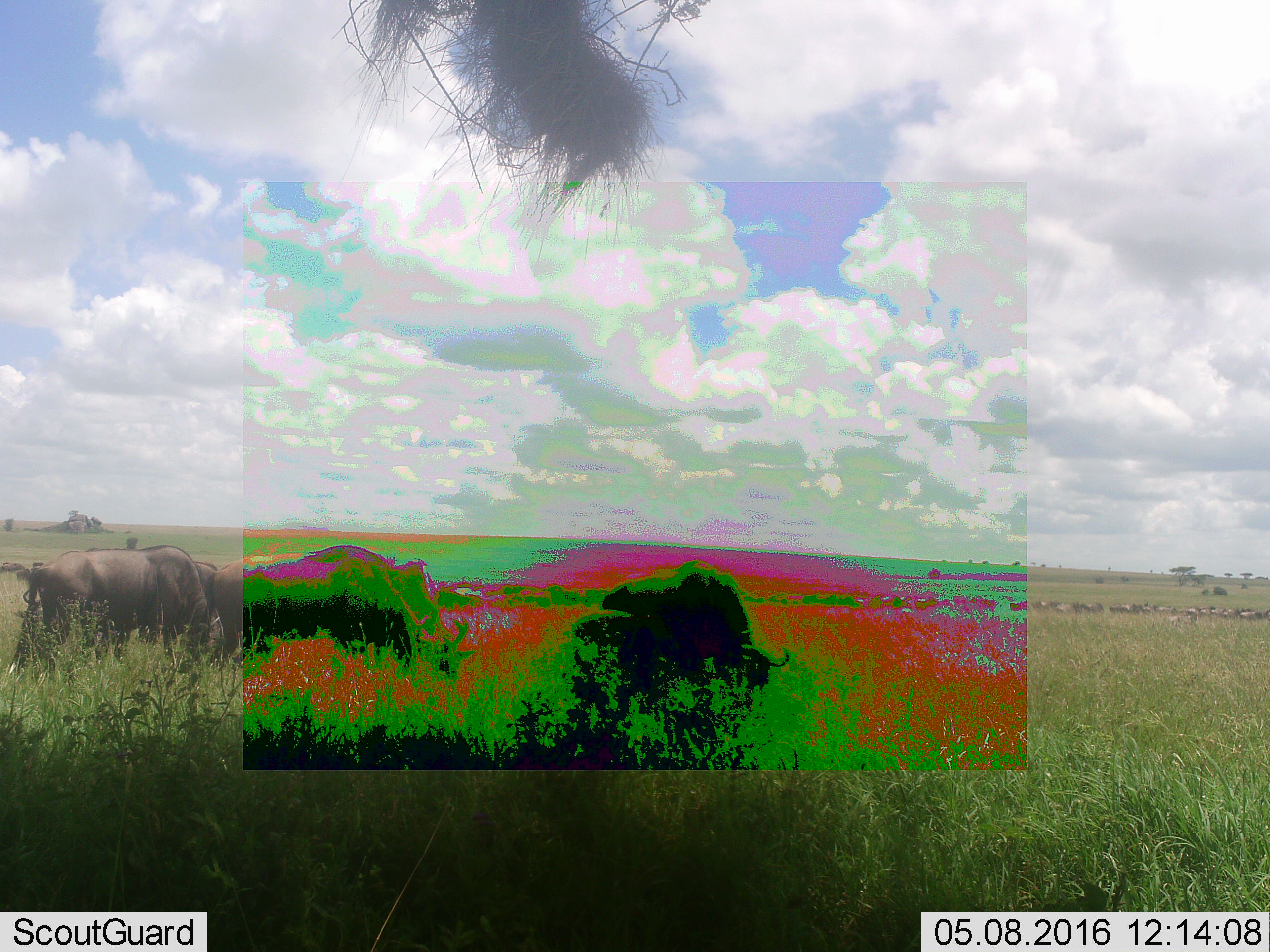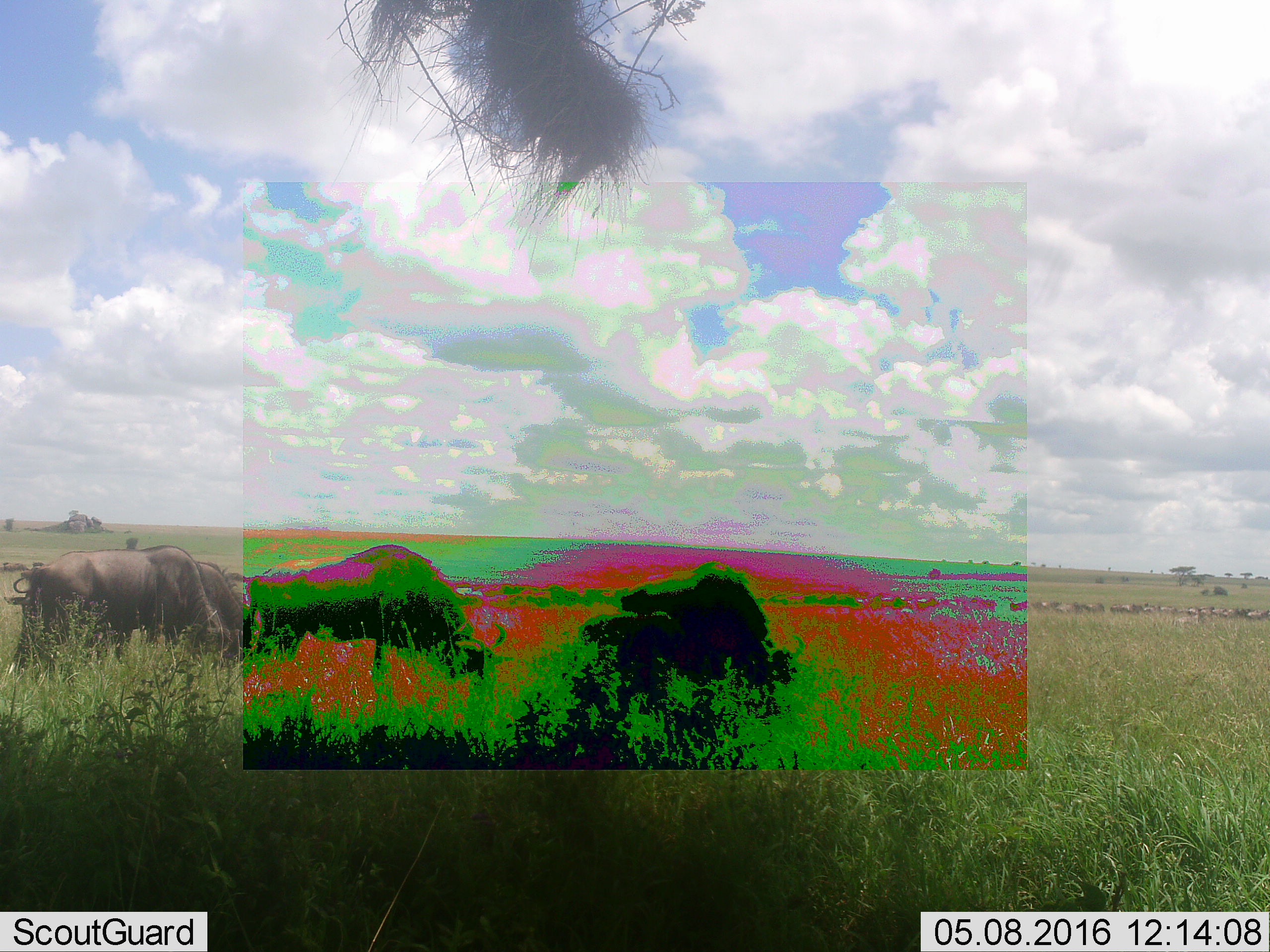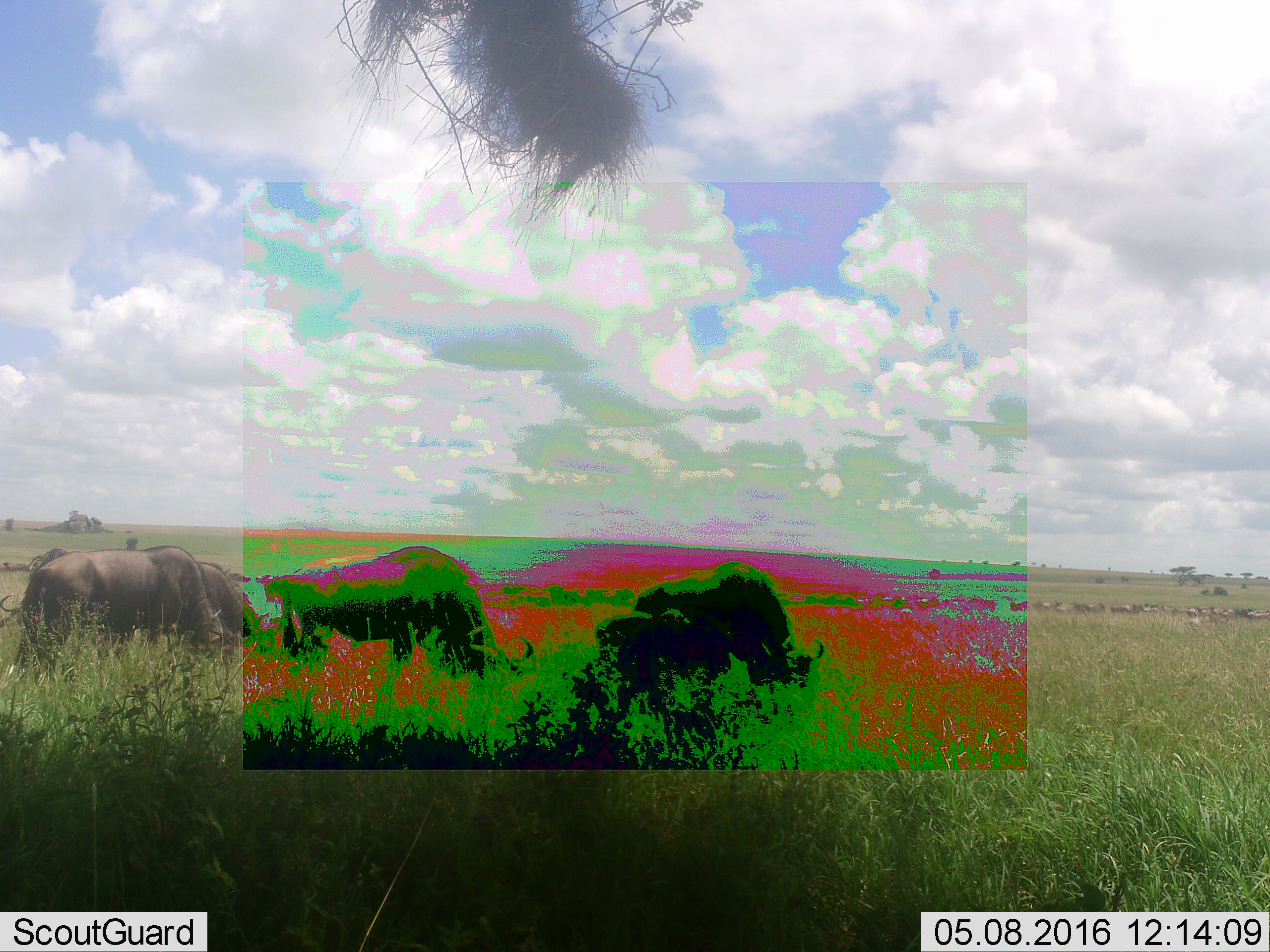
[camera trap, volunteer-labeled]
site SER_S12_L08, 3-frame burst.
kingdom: Animalia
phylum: Chordata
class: Mammalia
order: Artiodactyla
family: Bovidae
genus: Connochaetes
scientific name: Connochaetes taurinus taurinus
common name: blue wildebeest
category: wildebeestblue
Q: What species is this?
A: Wildebeestblue (blue wildebeest) (Connochaetes taurinus taurinus).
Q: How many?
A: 11-50.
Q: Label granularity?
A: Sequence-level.